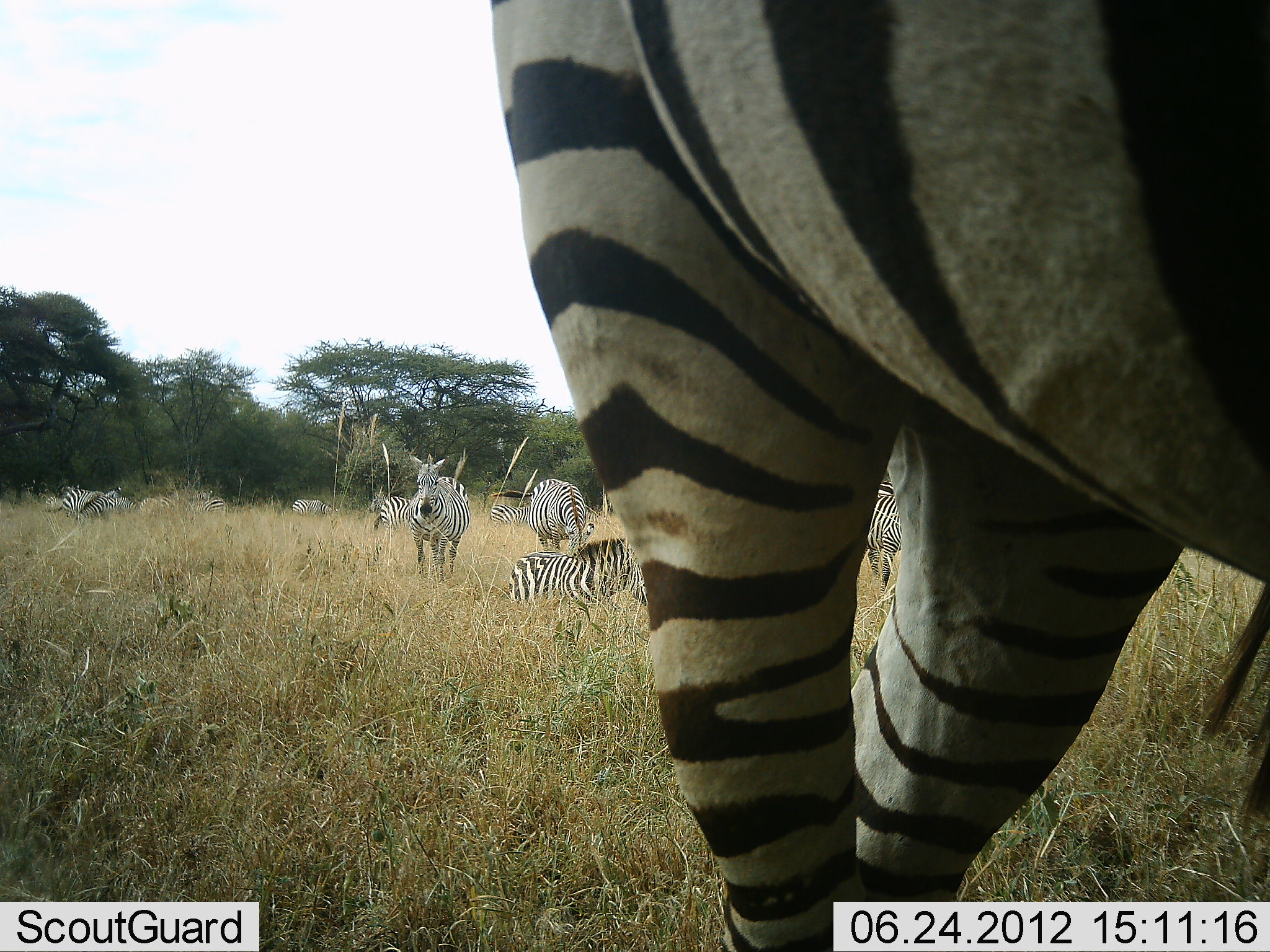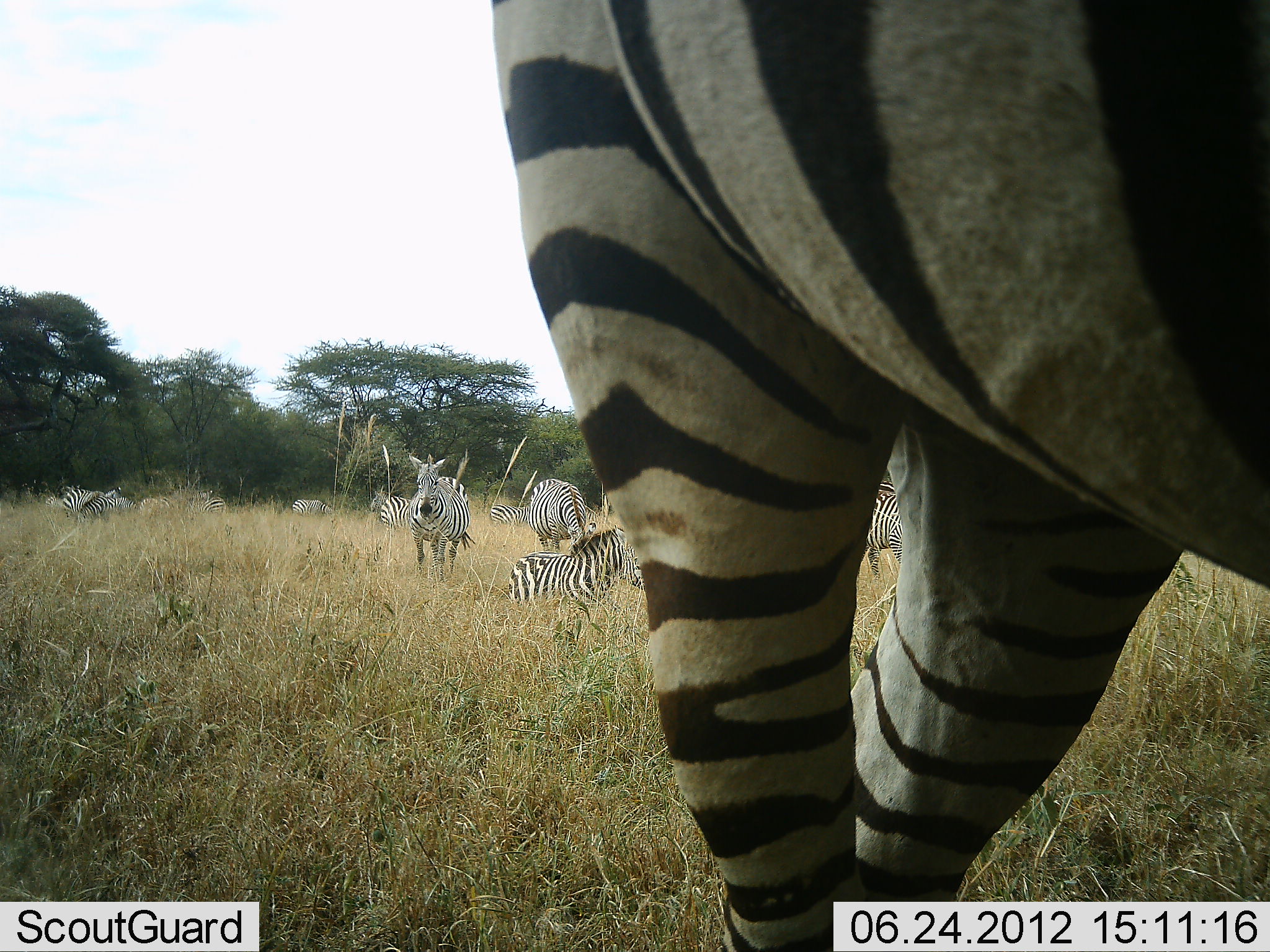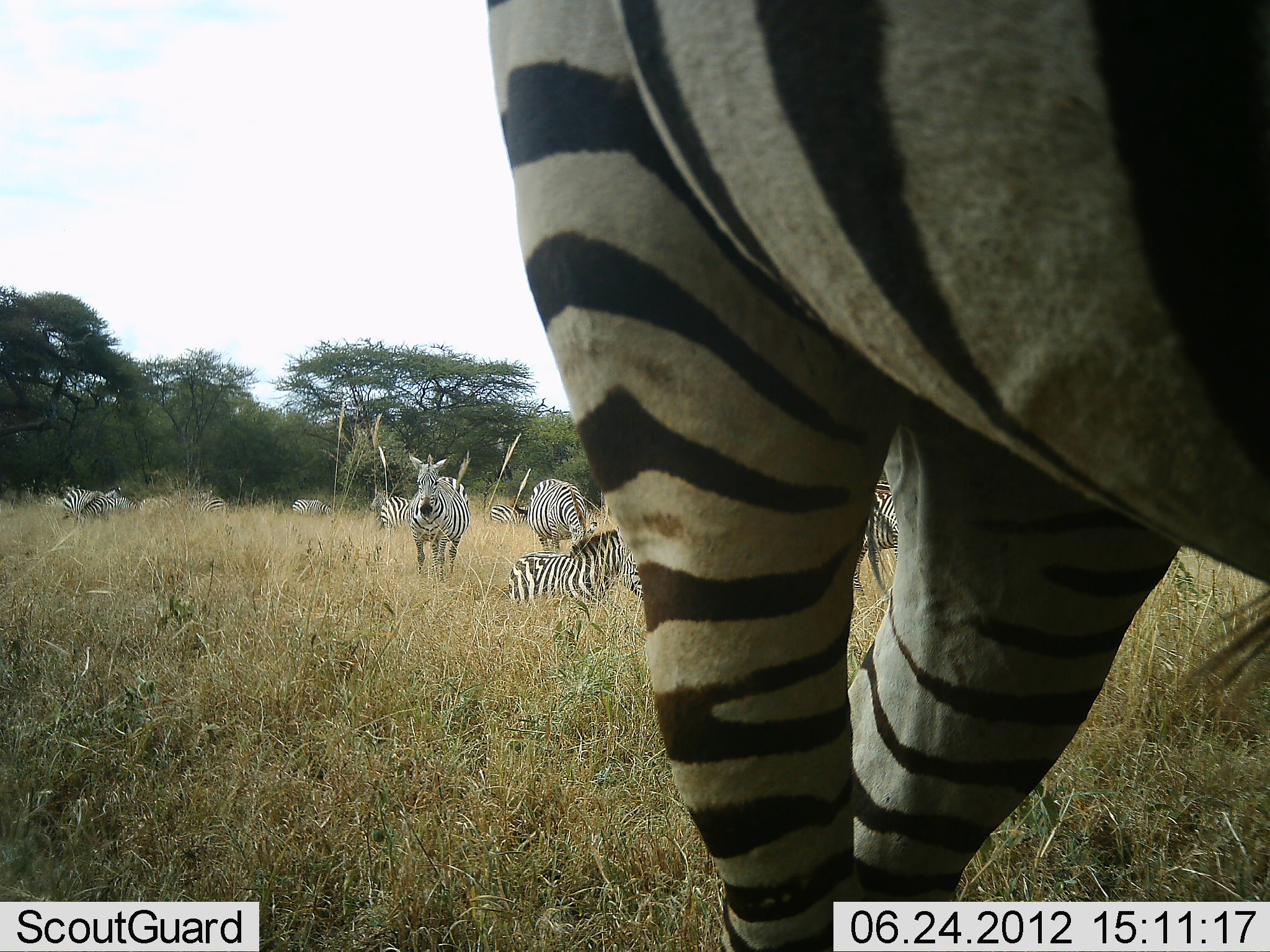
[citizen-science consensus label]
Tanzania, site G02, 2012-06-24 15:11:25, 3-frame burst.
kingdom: Animalia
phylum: Chordata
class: Mammalia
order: Perissodactyla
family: Equidae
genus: Equus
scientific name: Equus quagga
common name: plains zebra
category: zebra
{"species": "zebra (plains zebra) (Equus quagga)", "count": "11-50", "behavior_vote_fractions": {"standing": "90%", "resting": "60%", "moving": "30%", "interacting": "0%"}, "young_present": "10%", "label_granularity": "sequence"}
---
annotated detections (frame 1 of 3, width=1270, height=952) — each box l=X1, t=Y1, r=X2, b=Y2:
animal: l=490, t=1, r=1270, b=952; l=505, t=537, r=650, b=611; l=405, t=455, r=471, b=583; l=528, t=478, r=596, b=555; l=867, t=482, r=902, b=602; l=371, t=495, r=411, b=533; l=78, t=496, r=136, b=519; l=61, t=488, r=99, b=519; l=187, t=494, r=229, b=518; l=290, t=499, r=335, b=518; l=489, t=504, r=530, b=524; l=139, t=496, r=181, b=515; l=42, t=491, r=62, b=514; l=104, t=485, r=122, b=499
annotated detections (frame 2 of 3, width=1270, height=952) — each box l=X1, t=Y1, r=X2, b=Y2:
animal: l=489, t=0, r=1270, b=951; l=506, t=527, r=646, b=607; l=406, t=453, r=471, b=582; l=527, t=478, r=588, b=554; l=867, t=481, r=904, b=580; l=370, t=487, r=412, b=536; l=78, t=496, r=138, b=522; l=62, t=486, r=101, b=519; l=487, t=501, r=533, b=528; l=189, t=489, r=227, b=516; l=290, t=498, r=335, b=518; l=139, t=496, r=176, b=518; l=45, t=495, r=63, b=509; l=102, t=487, r=122, b=497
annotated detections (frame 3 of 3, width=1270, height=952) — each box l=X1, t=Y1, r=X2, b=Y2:
animal: l=486, t=0, r=1270, b=951; l=508, t=531, r=644, b=609; l=406, t=452, r=471, b=584; l=853, t=476, r=900, b=609; l=514, t=479, r=589, b=549; l=377, t=495, r=411, b=533; l=62, t=487, r=96, b=521; l=81, t=497, r=138, b=517; l=488, t=502, r=531, b=526; l=186, t=491, r=229, b=514; l=292, t=498, r=332, b=516; l=139, t=498, r=177, b=514; l=46, t=494, r=69, b=508; l=101, t=488, r=122, b=497